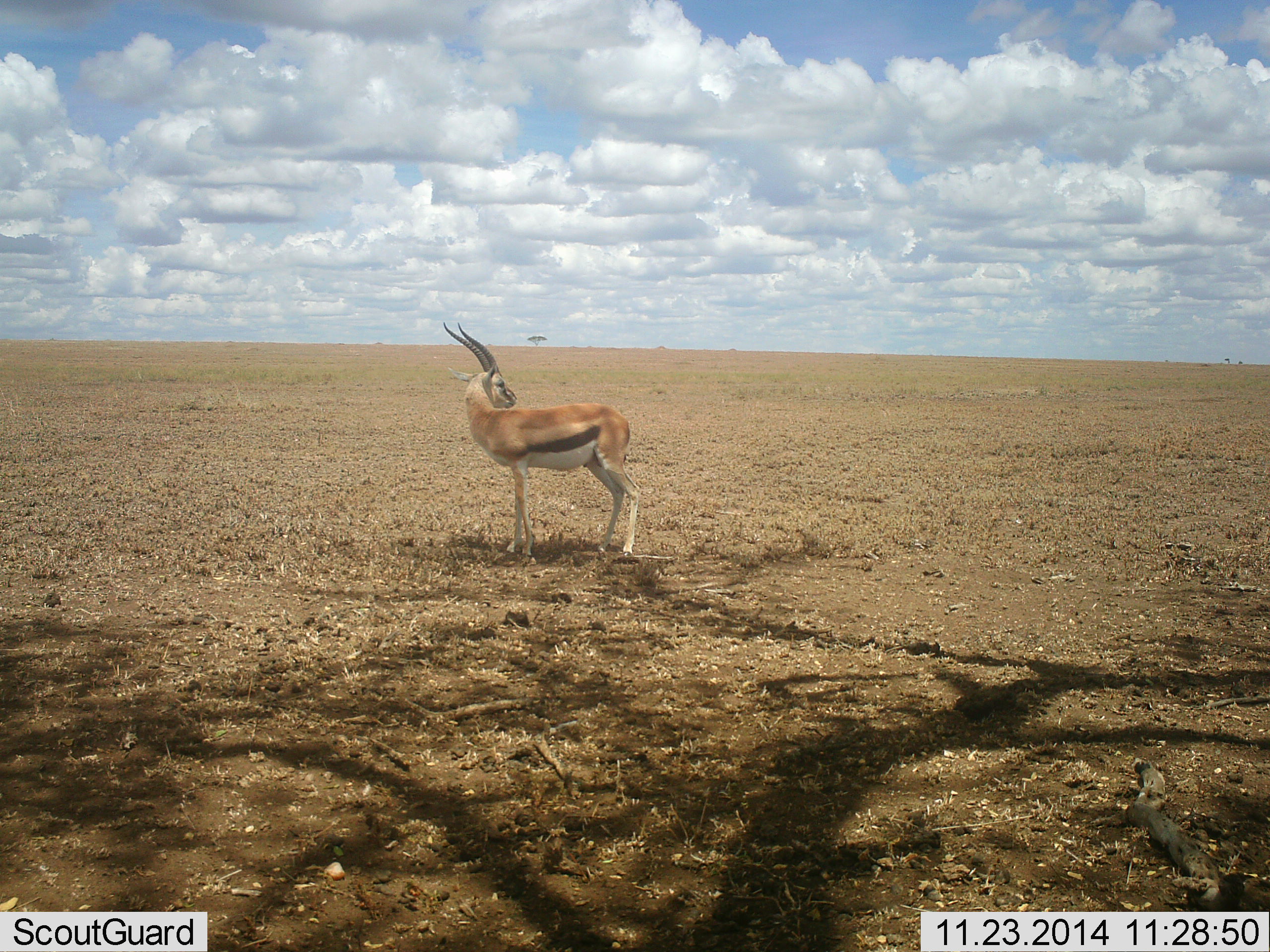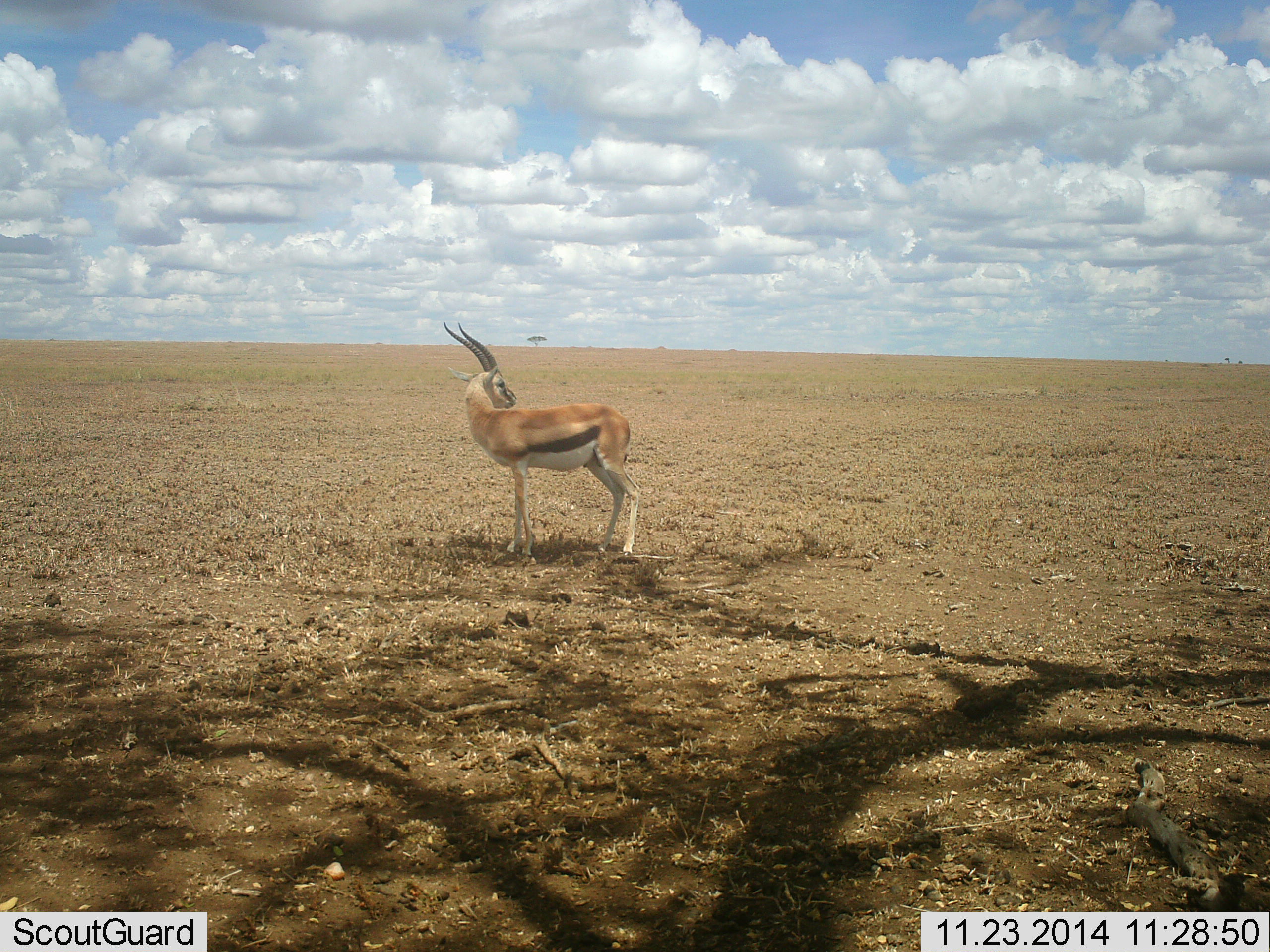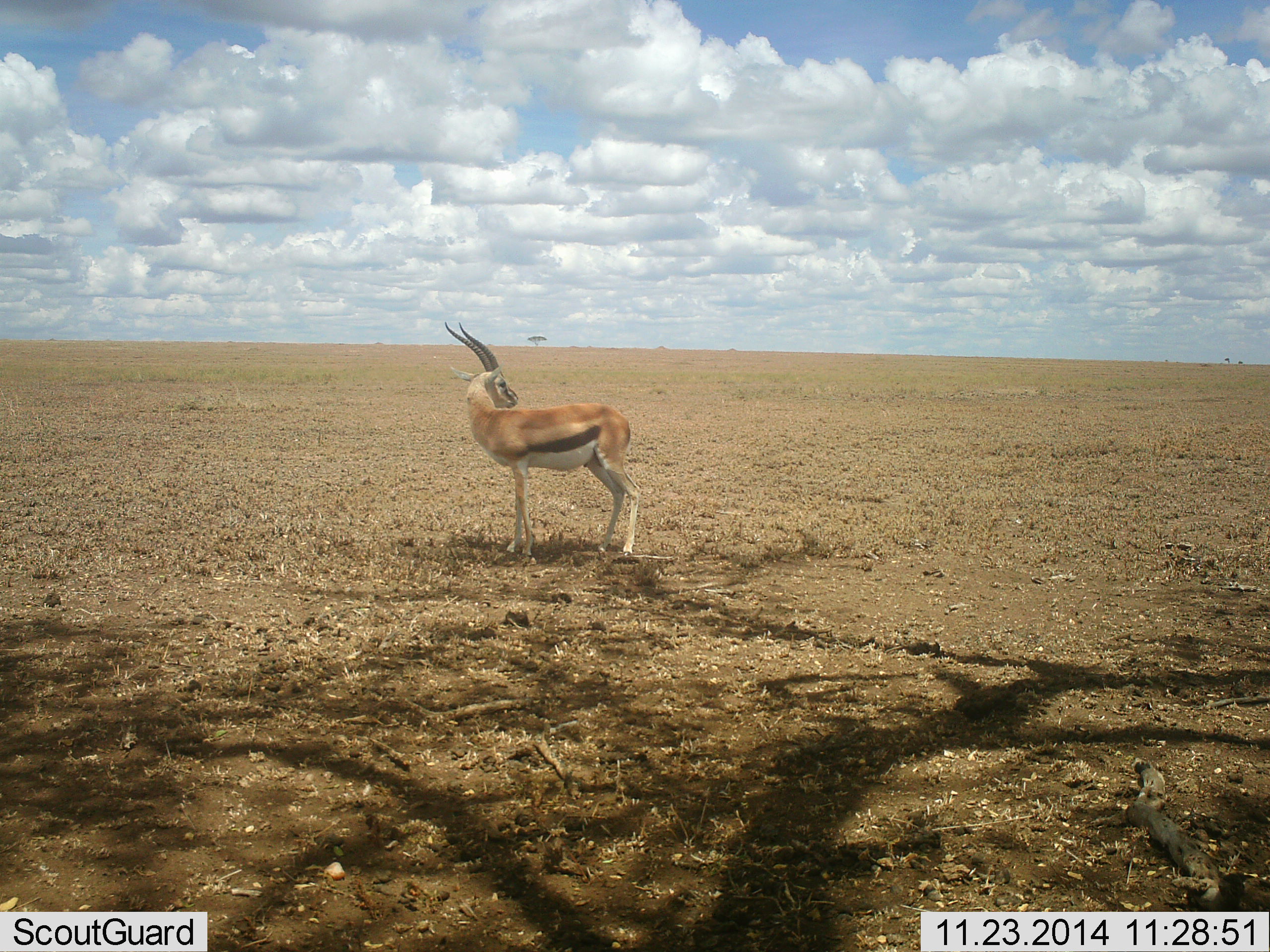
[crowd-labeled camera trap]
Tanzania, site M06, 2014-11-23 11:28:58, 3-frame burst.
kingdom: Animalia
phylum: Chordata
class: Mammalia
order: Artiodactyla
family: Bovidae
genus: Eudorcas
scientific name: Eudorcas thomsonii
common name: thomson's gazelle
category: gazellethomsons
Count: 1.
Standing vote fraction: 100%.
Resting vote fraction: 0%.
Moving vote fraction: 0%.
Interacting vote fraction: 0%.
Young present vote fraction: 0%.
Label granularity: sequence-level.